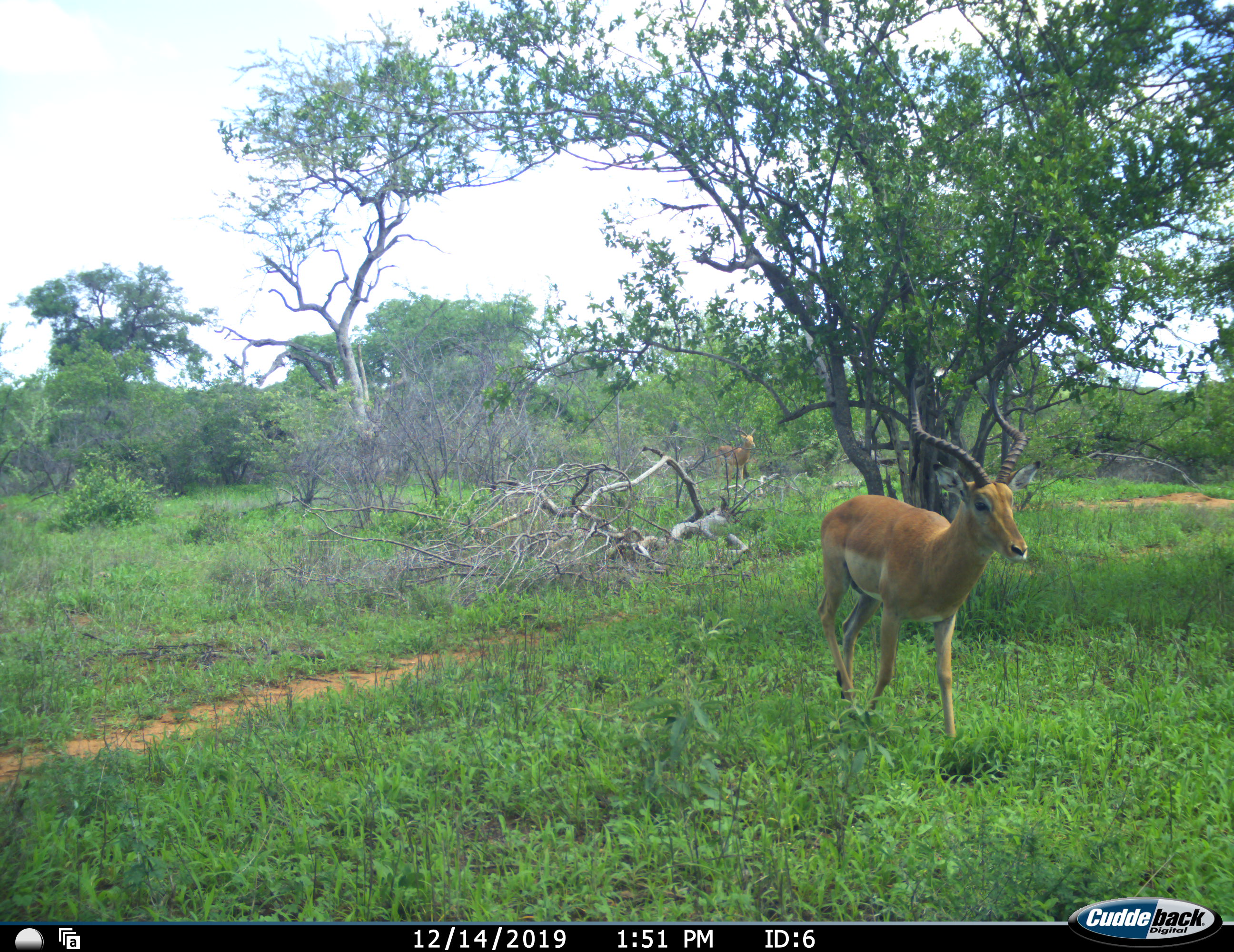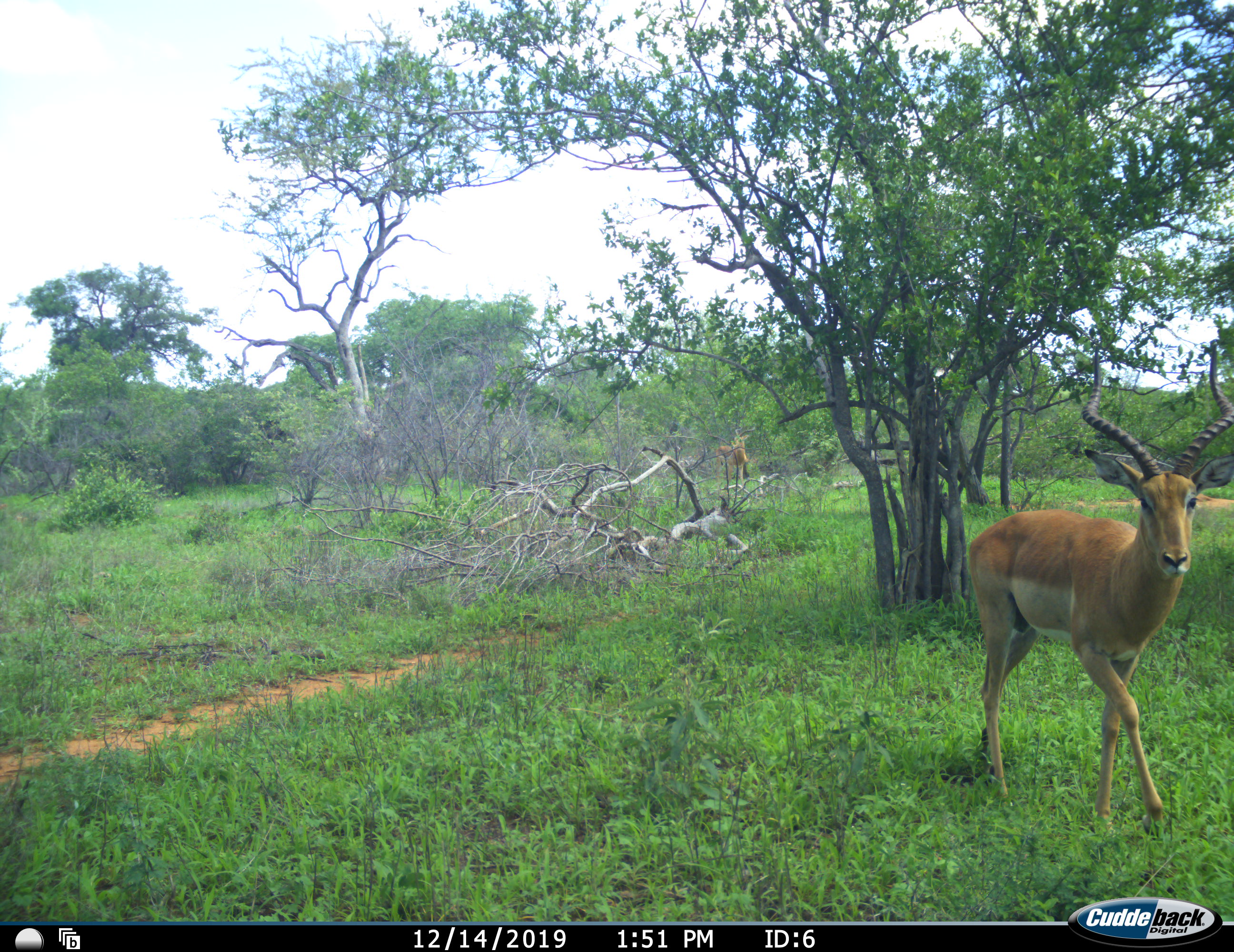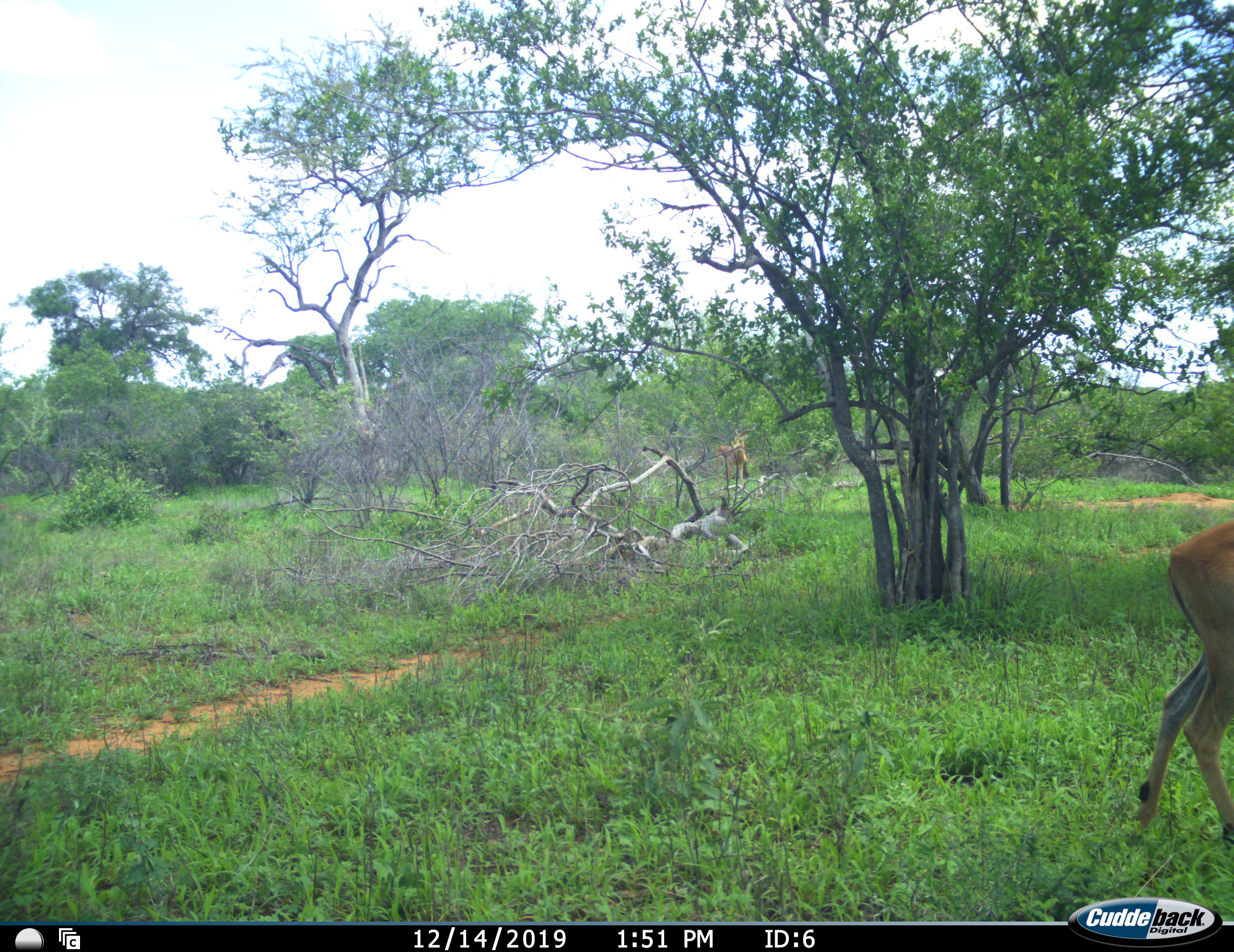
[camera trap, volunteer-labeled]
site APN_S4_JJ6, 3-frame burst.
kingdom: Animalia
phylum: Chordata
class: Mammalia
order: Artiodactyla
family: Bovidae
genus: Aepyceros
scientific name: Aepyceros melampus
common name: impala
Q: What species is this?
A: Impala (Aepyceros melampus).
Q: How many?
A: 2.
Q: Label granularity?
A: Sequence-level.